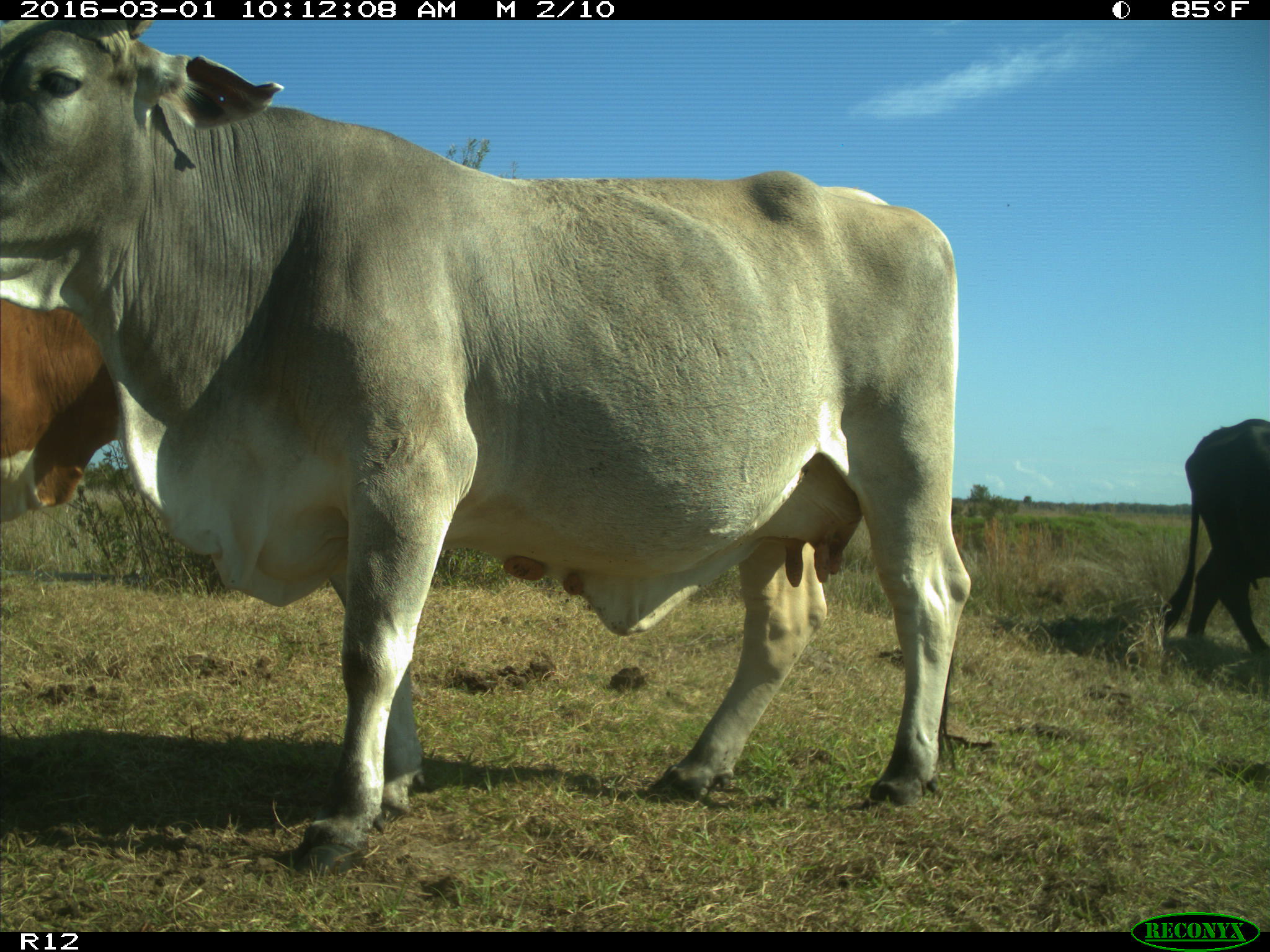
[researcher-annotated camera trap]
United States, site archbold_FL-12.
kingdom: Animalia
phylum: Chordata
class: Mammalia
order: Artiodactyla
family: Bovidae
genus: Bos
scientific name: Bos taurus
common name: domestic cow